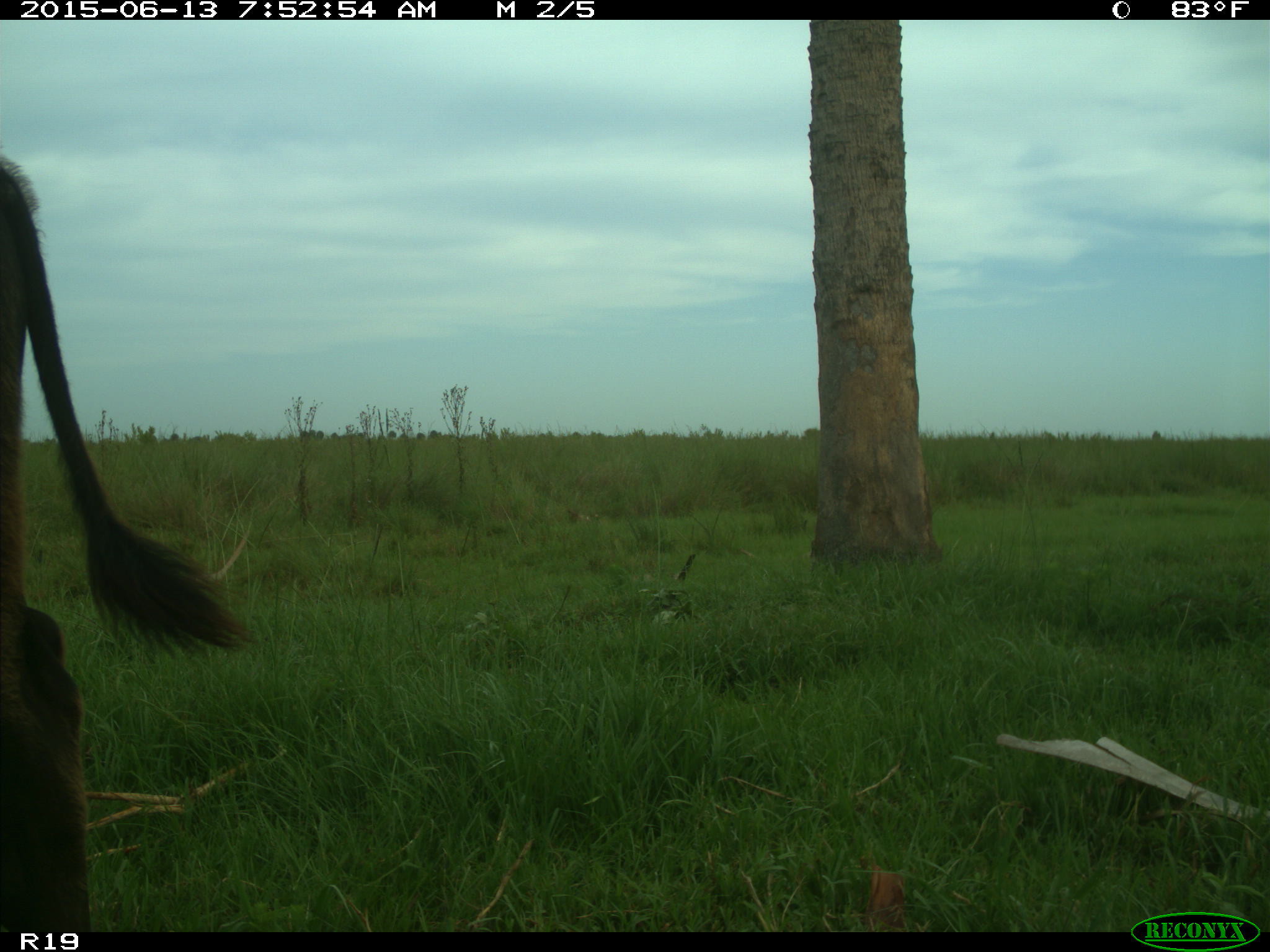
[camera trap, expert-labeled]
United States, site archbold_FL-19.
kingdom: Animalia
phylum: Chordata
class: Mammalia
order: Artiodactyla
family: Bovidae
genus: Bos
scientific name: Bos taurus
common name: domestic cow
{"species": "Bos taurus (domestic cow)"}